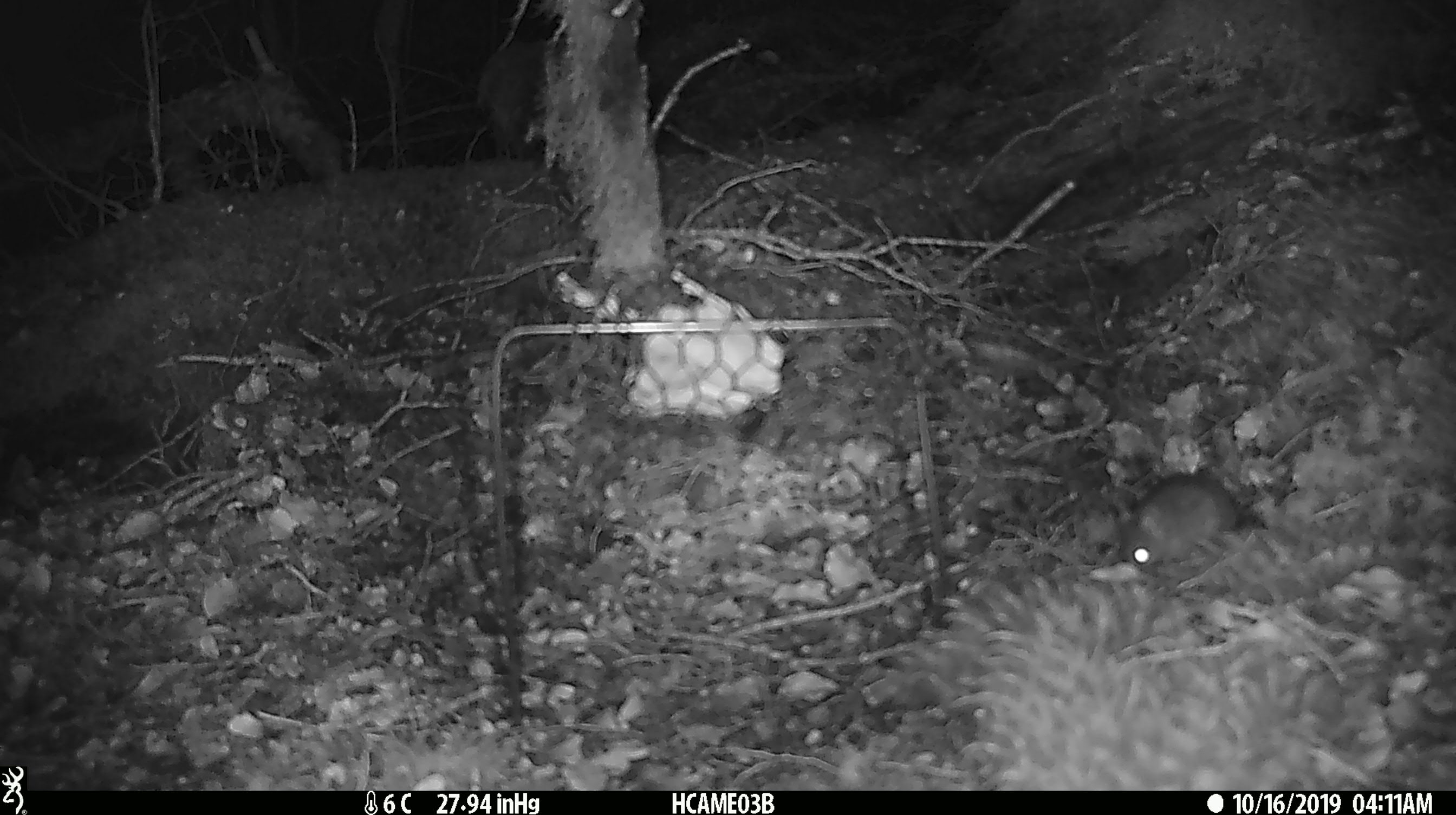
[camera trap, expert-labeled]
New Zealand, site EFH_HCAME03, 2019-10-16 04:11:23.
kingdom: Animalia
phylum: Chordata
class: Mammalia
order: Rodentia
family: Muridae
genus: Mus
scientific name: Mus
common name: mouse